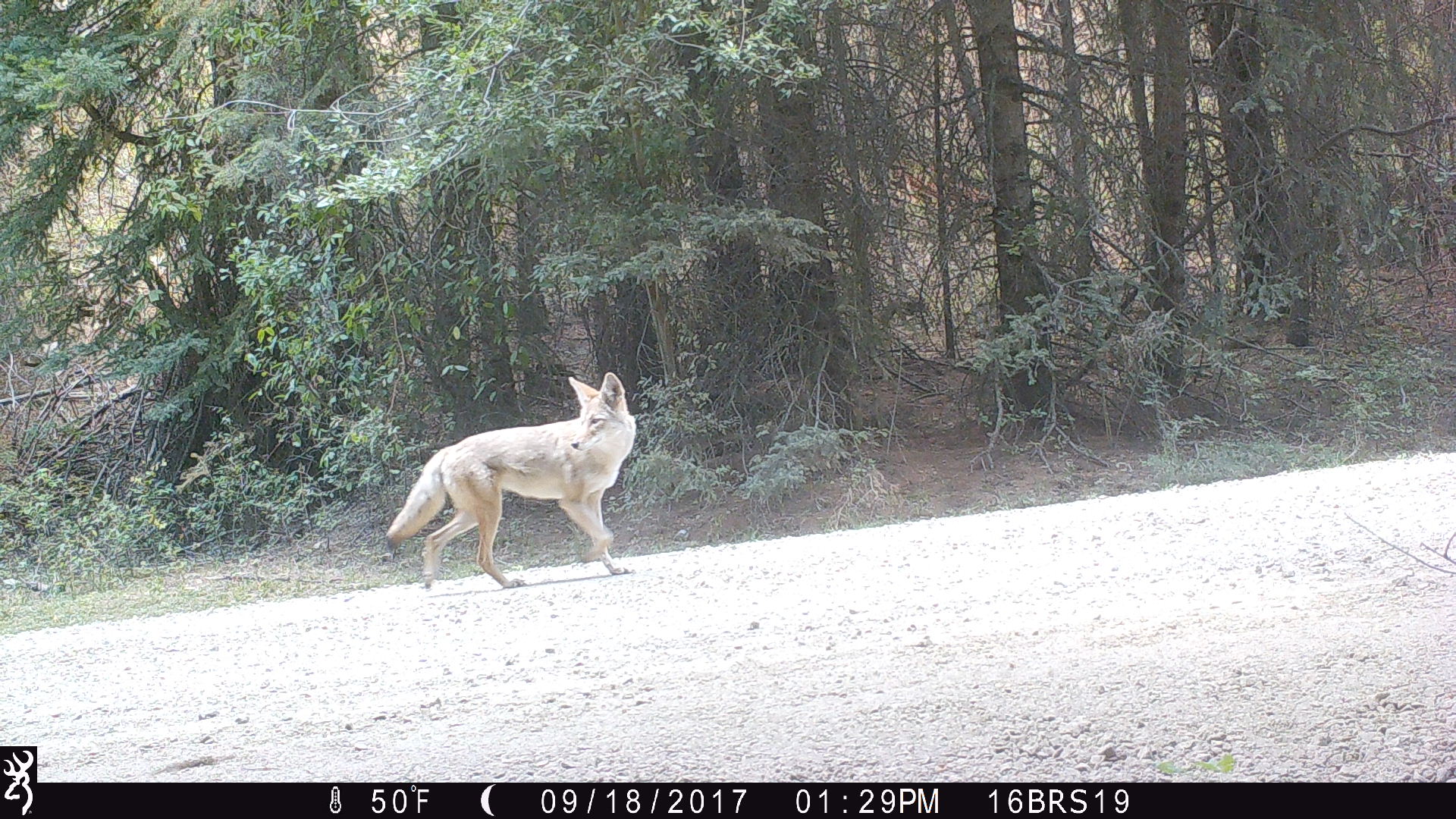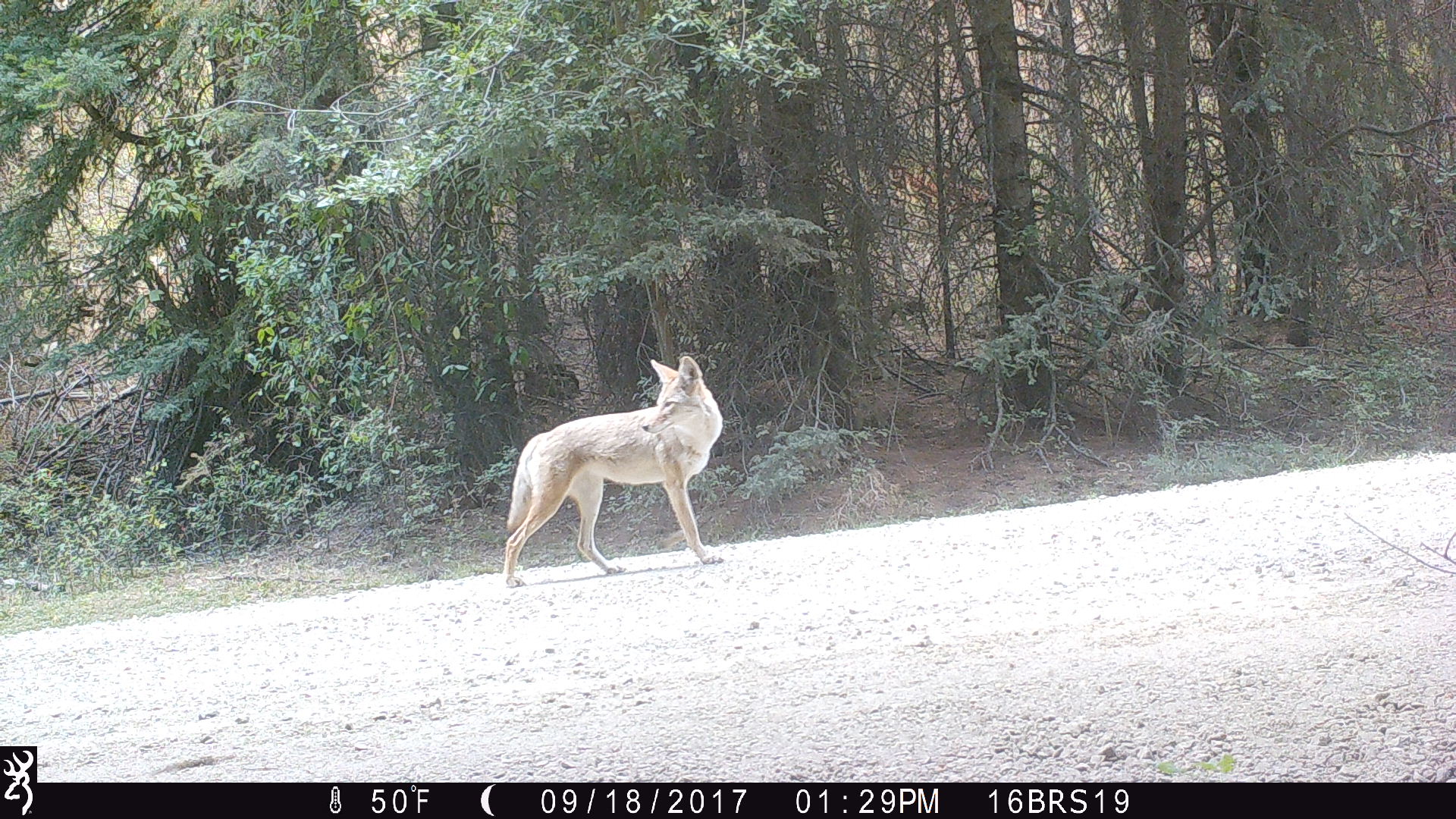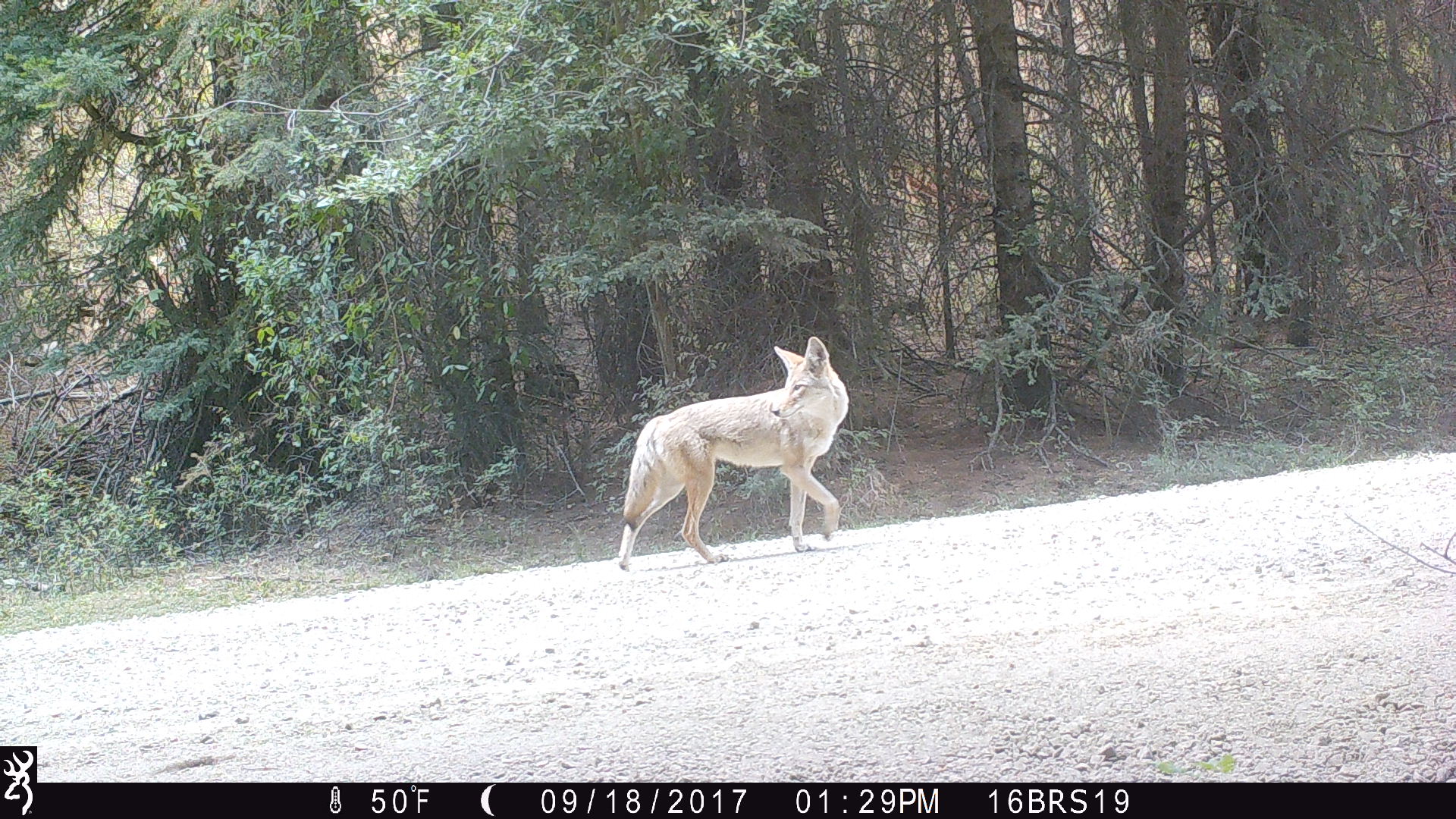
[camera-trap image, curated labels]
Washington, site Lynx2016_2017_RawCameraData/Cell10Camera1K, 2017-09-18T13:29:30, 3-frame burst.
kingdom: Animalia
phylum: Chordata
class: Mammalia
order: Carnivora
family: Canidae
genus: Canis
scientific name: Canis latrans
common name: coyote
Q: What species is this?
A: Canis latrans (coyote).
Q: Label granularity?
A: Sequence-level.